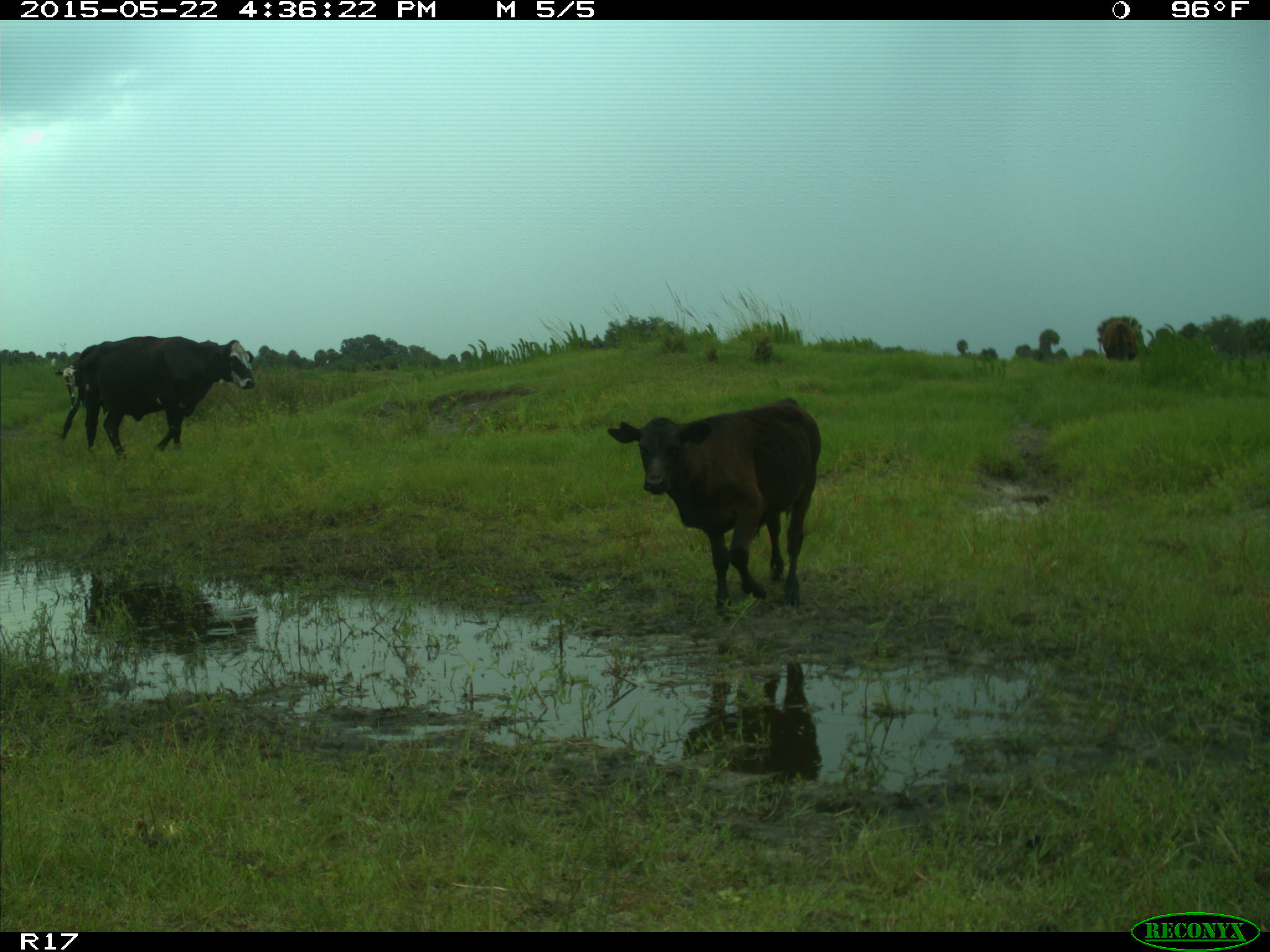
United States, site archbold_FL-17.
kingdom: Animalia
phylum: Chordata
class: Mammalia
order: Artiodactyla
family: Bovidae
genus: Bos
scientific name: Bos taurus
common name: domestic cow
Bos taurus (domestic cow).